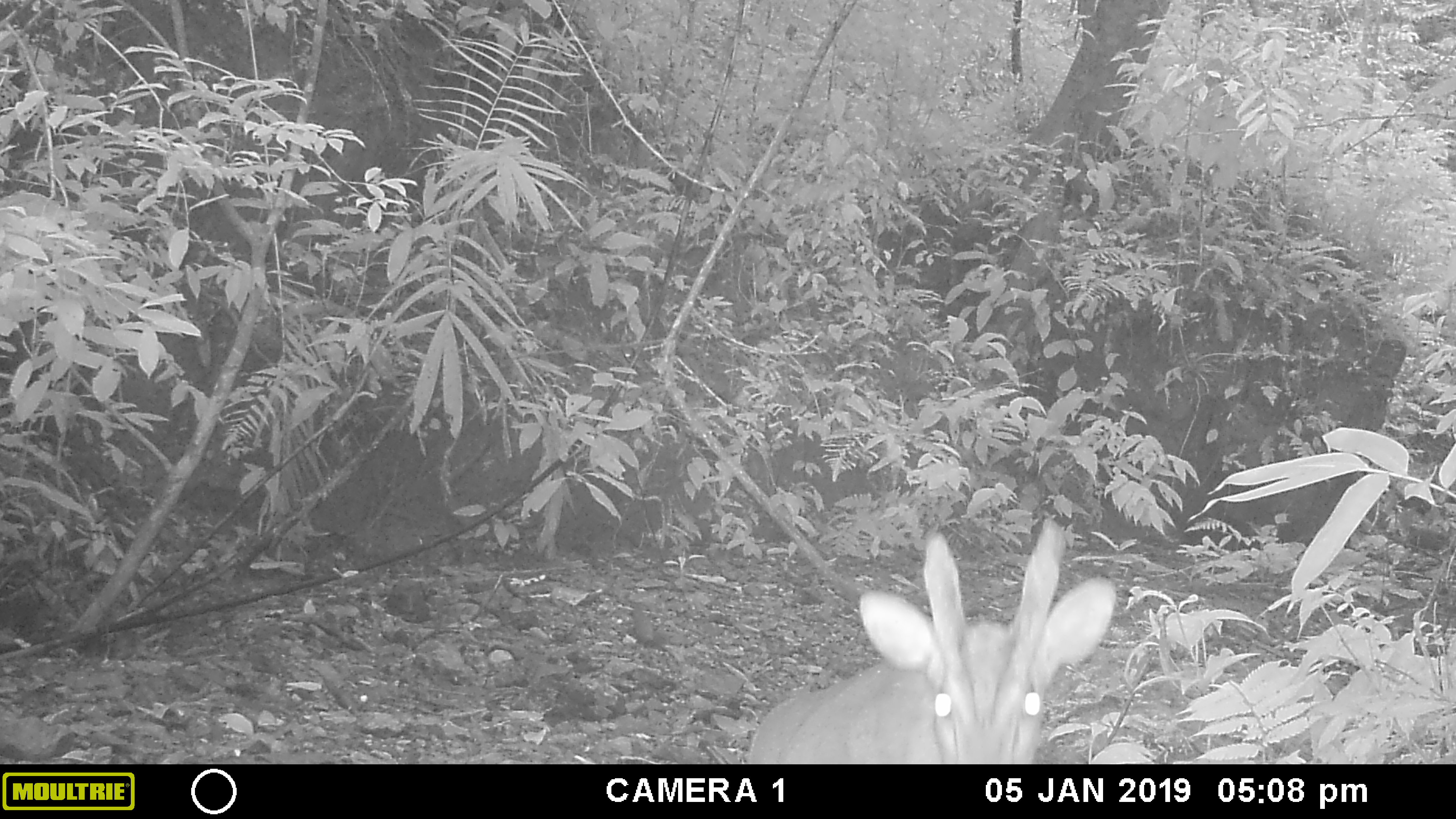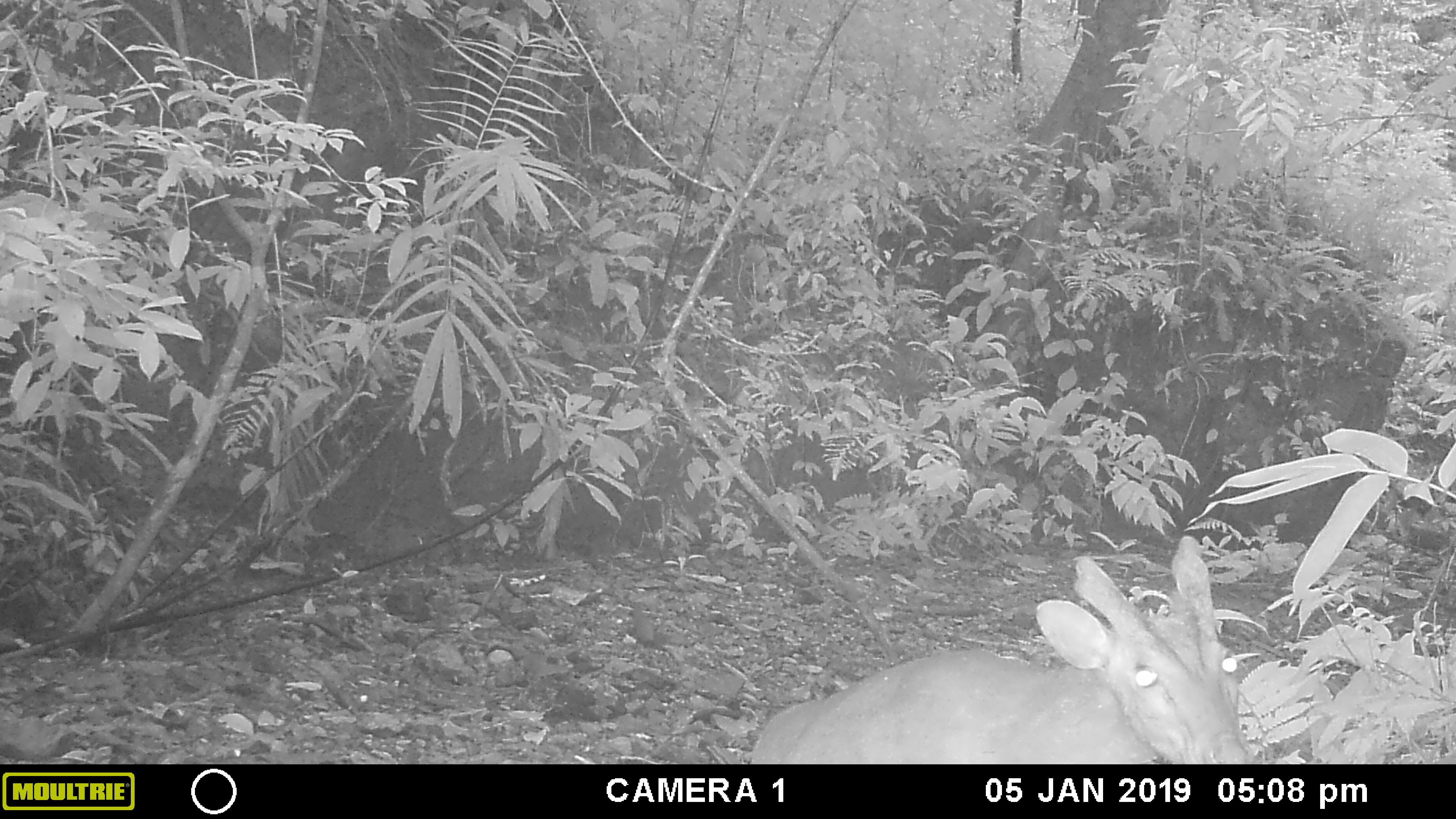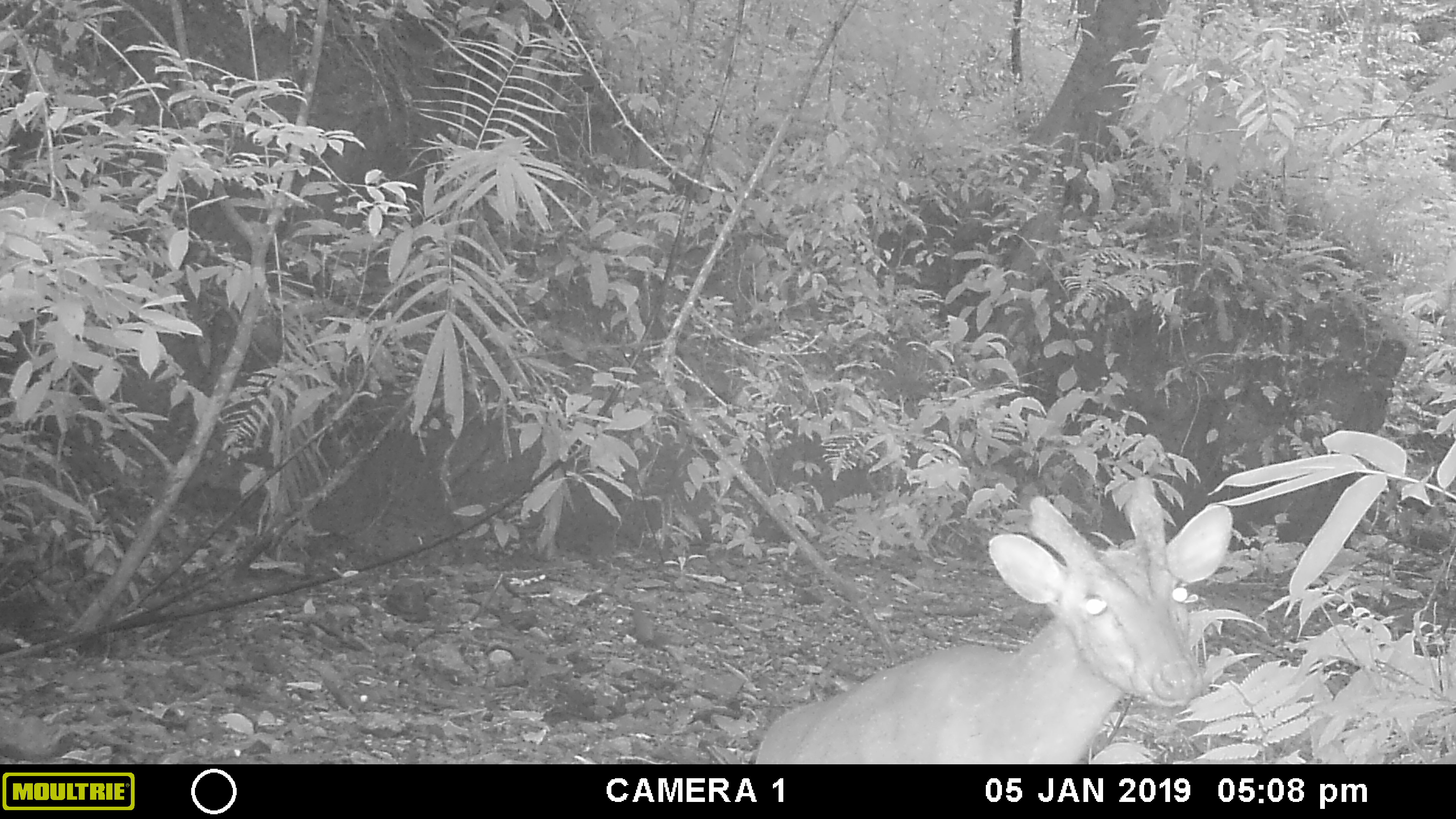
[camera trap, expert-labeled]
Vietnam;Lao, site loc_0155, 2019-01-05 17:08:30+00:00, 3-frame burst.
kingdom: Animalia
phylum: Chordata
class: Mammalia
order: Artiodactyla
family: Cervidae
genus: Muntiacus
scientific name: Muntiacus vuquangensis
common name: large-antlered muntjac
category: large antlered muntjac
Large antlered muntjac (large-antlered muntjac) (Muntiacus vuquangensis). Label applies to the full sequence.